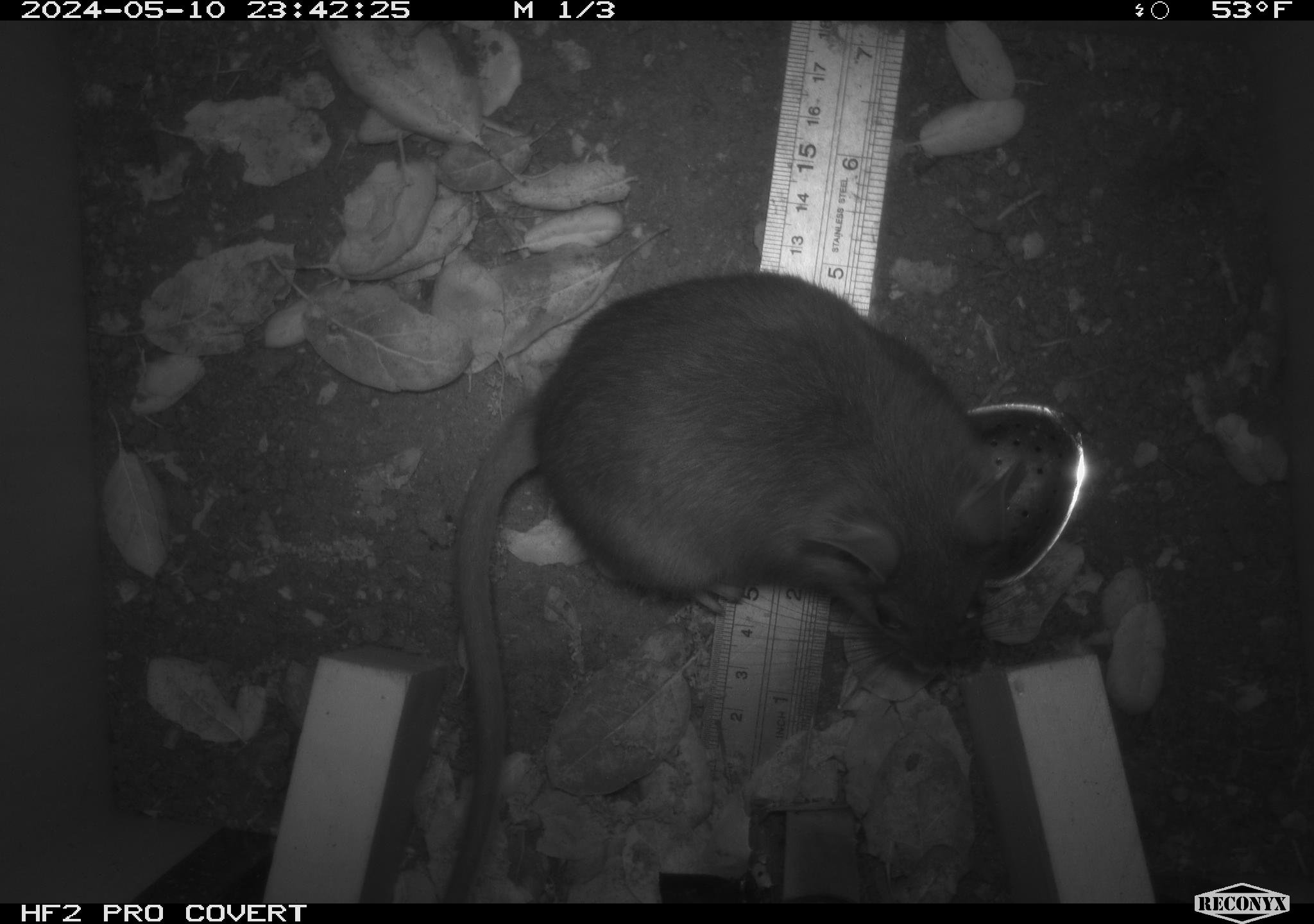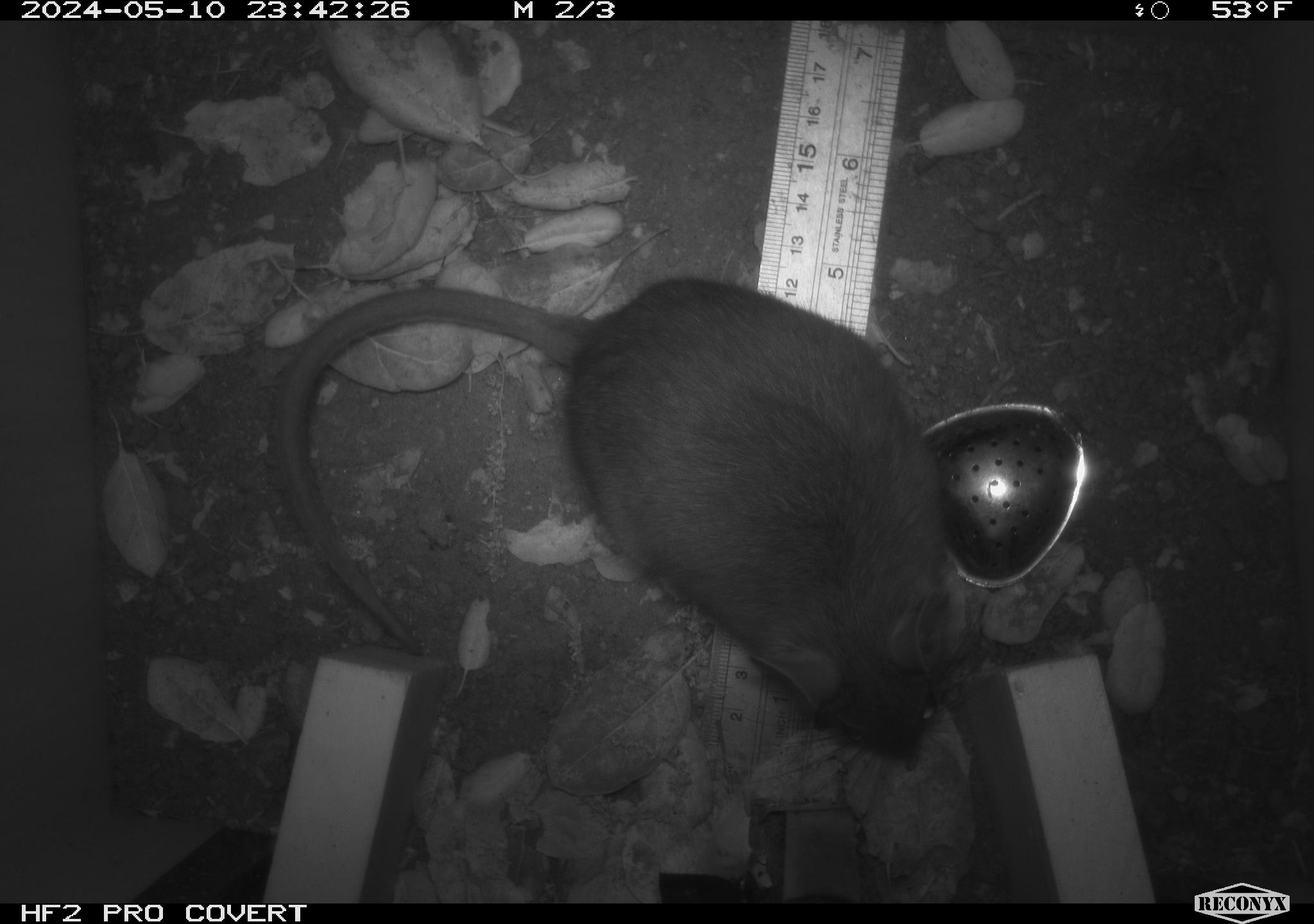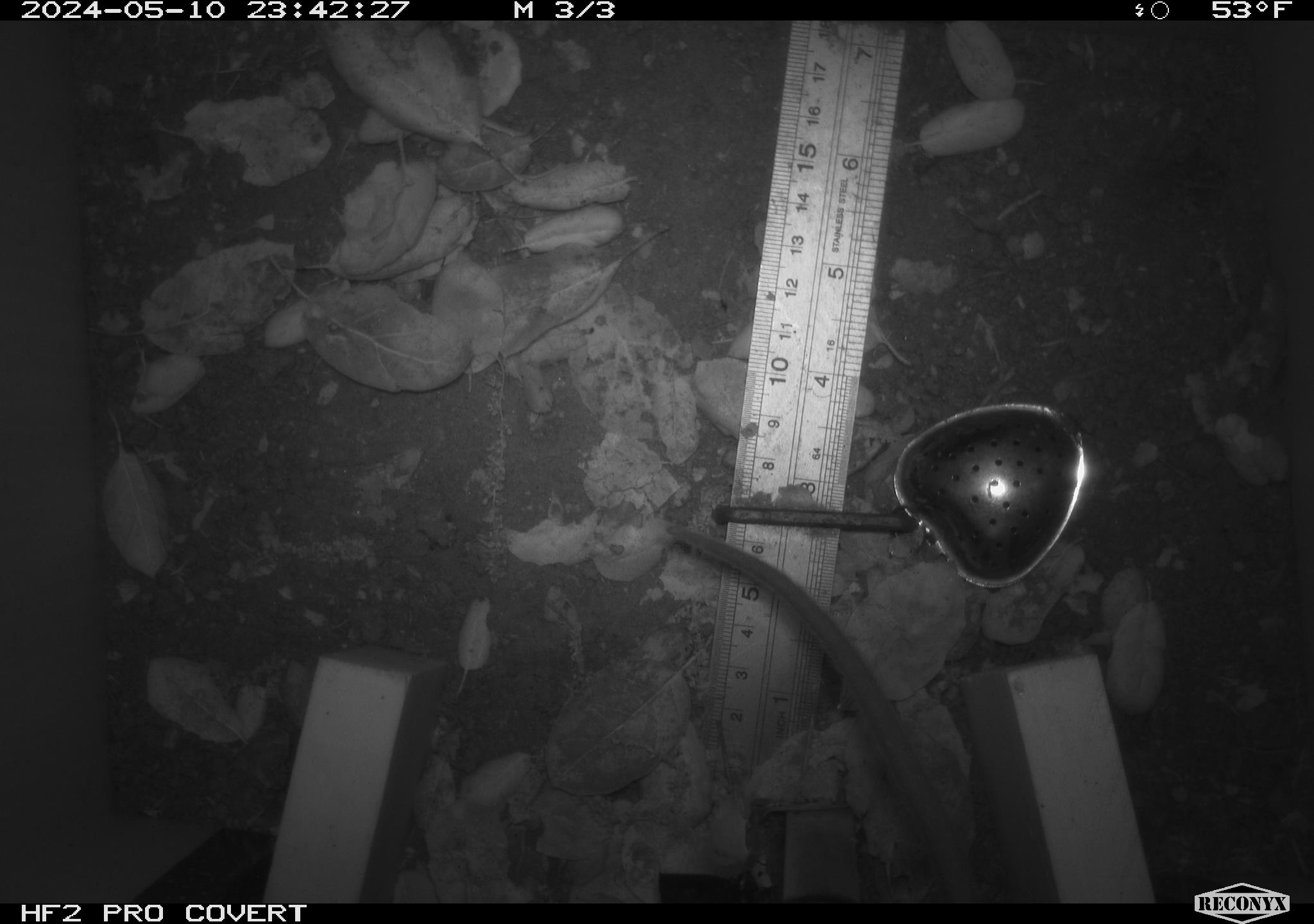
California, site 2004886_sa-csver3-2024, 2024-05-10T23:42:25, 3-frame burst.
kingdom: Animalia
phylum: Chordata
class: Mammalia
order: Rodentia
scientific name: Rodentia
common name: rodent